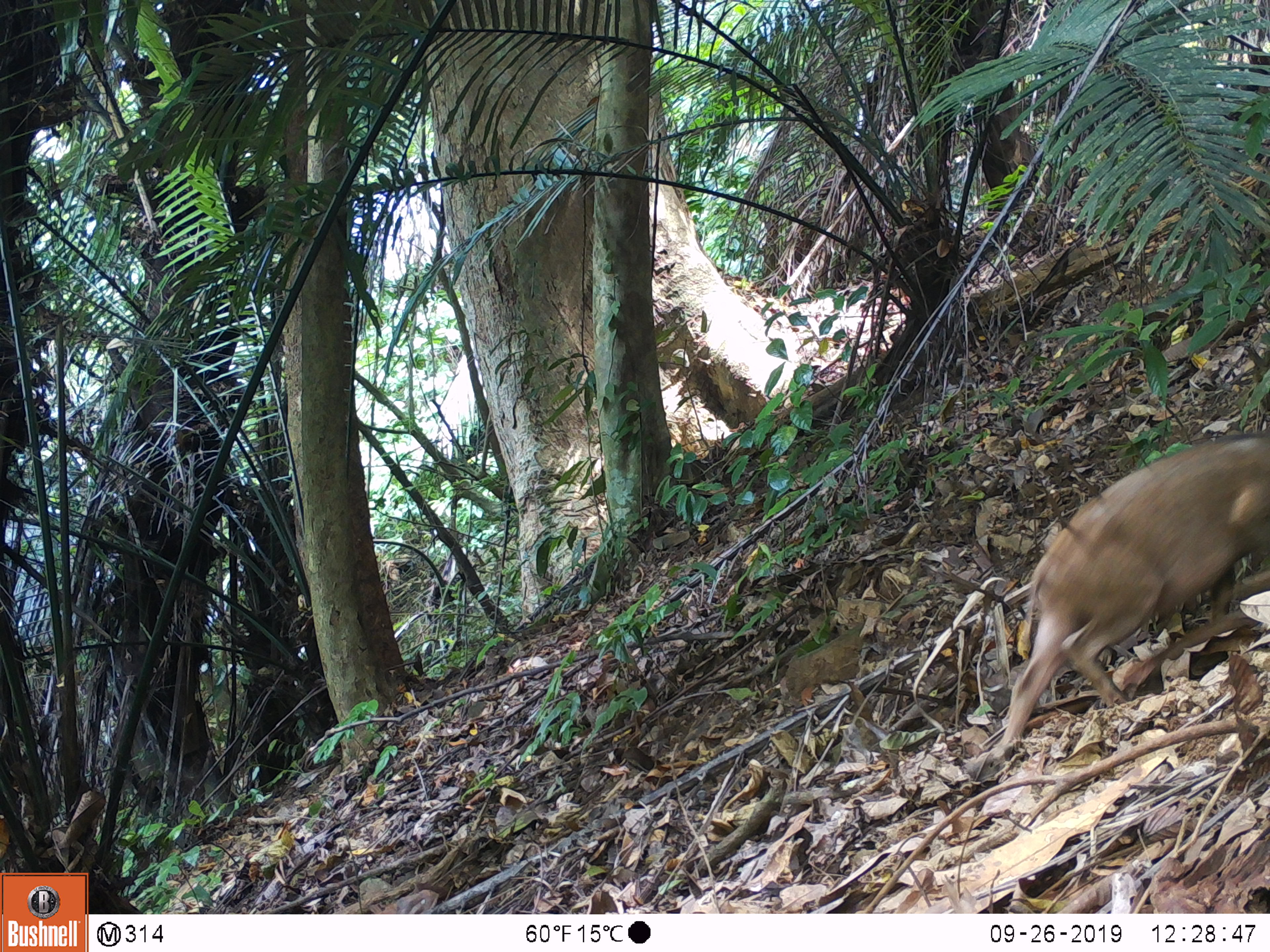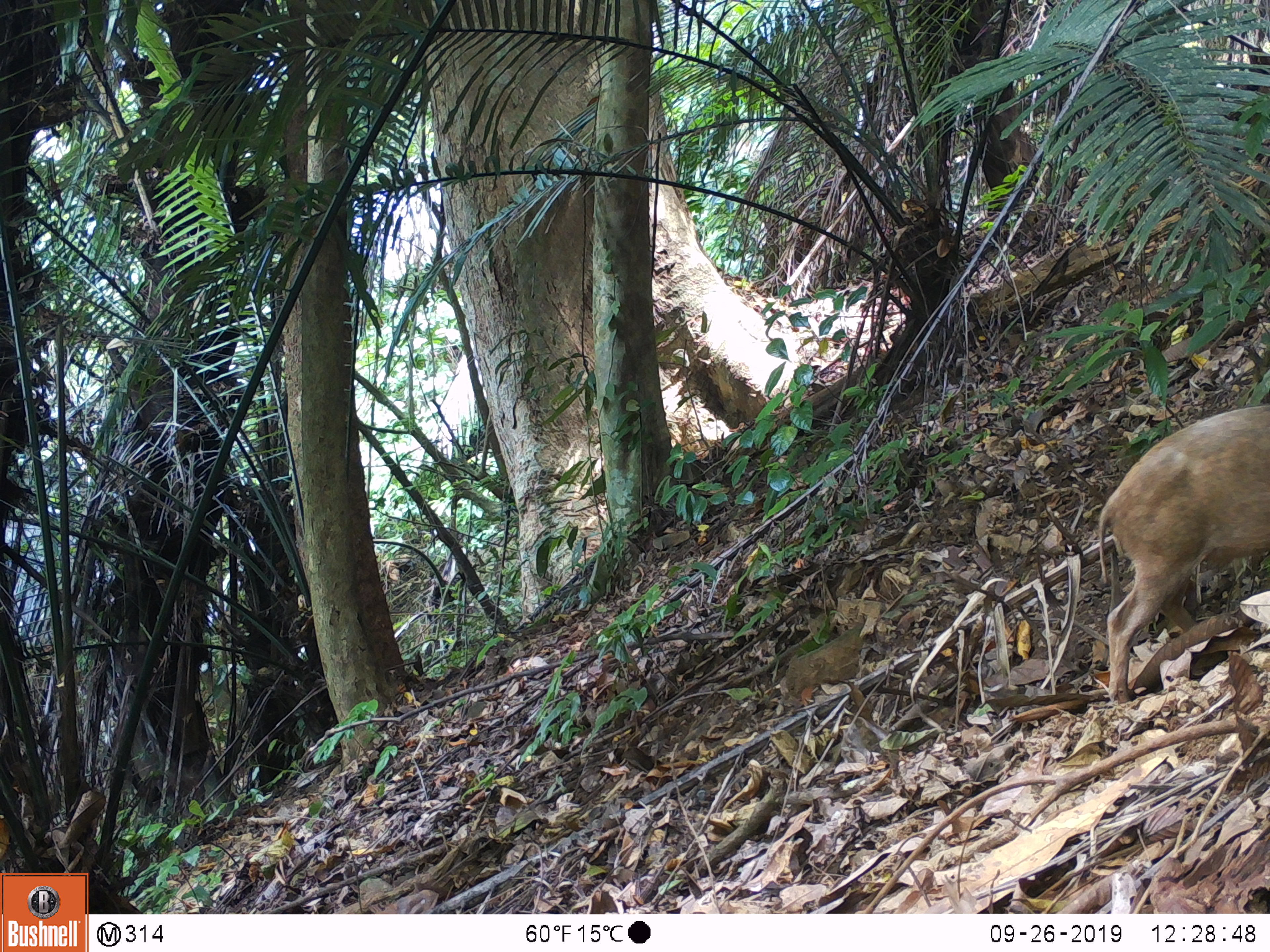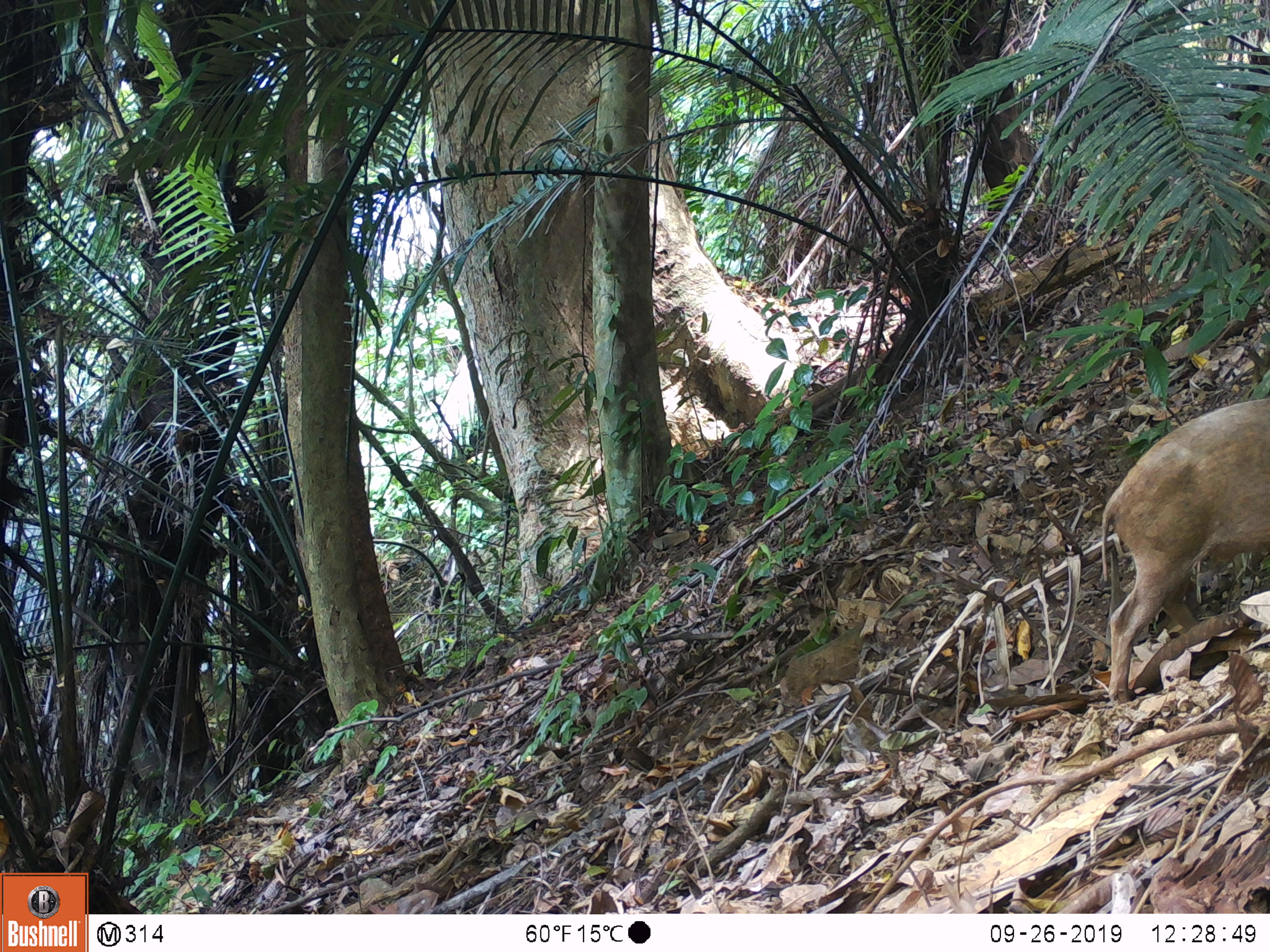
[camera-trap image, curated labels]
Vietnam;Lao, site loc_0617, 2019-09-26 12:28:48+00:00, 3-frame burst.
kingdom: Animalia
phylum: Chordata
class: Mammalia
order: Artiodactyla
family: Suidae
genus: Sus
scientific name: Sus scrofa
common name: eurasian wild pig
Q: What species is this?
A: Eurasian wild pig (Sus scrofa).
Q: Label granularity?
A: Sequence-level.